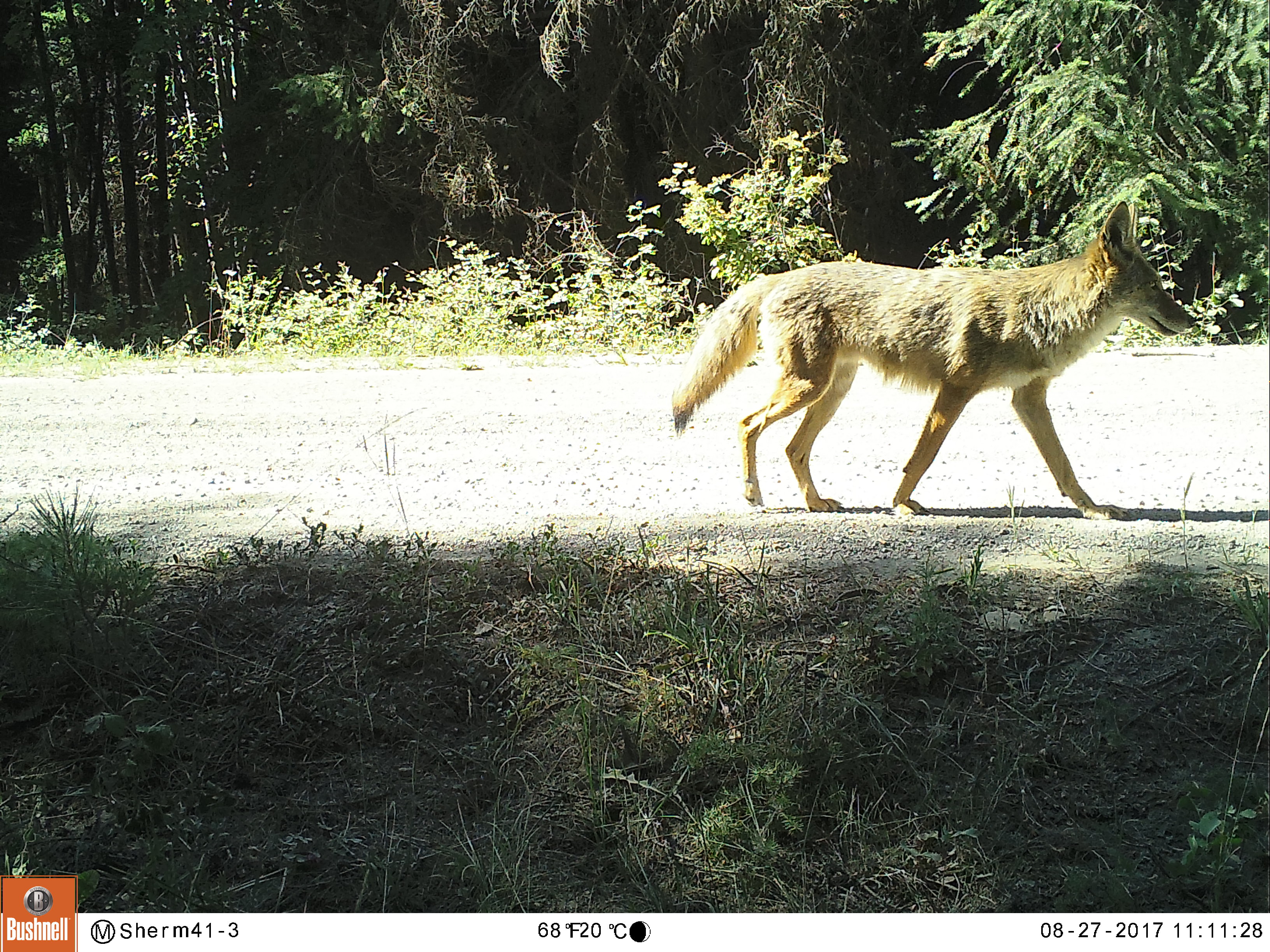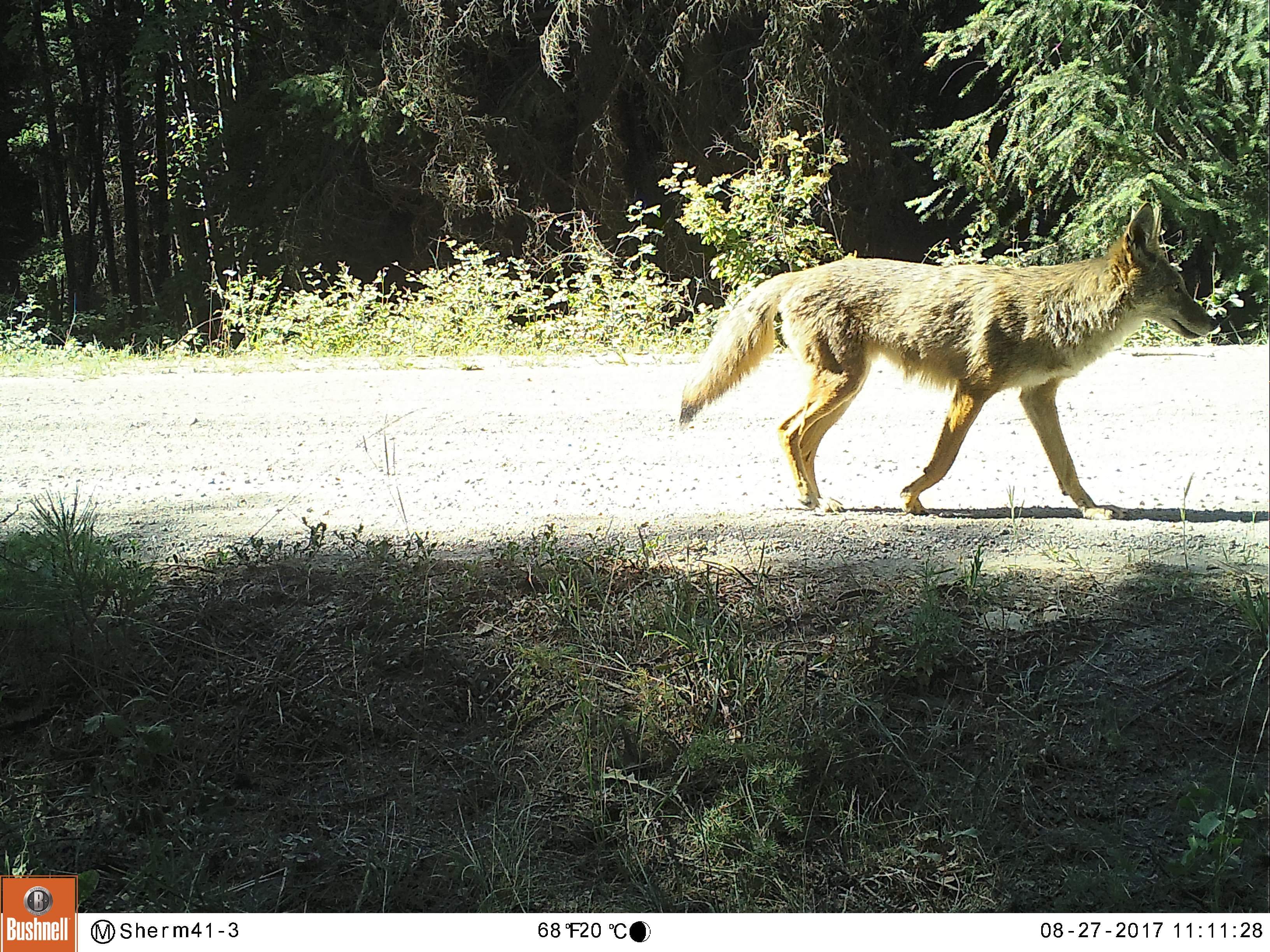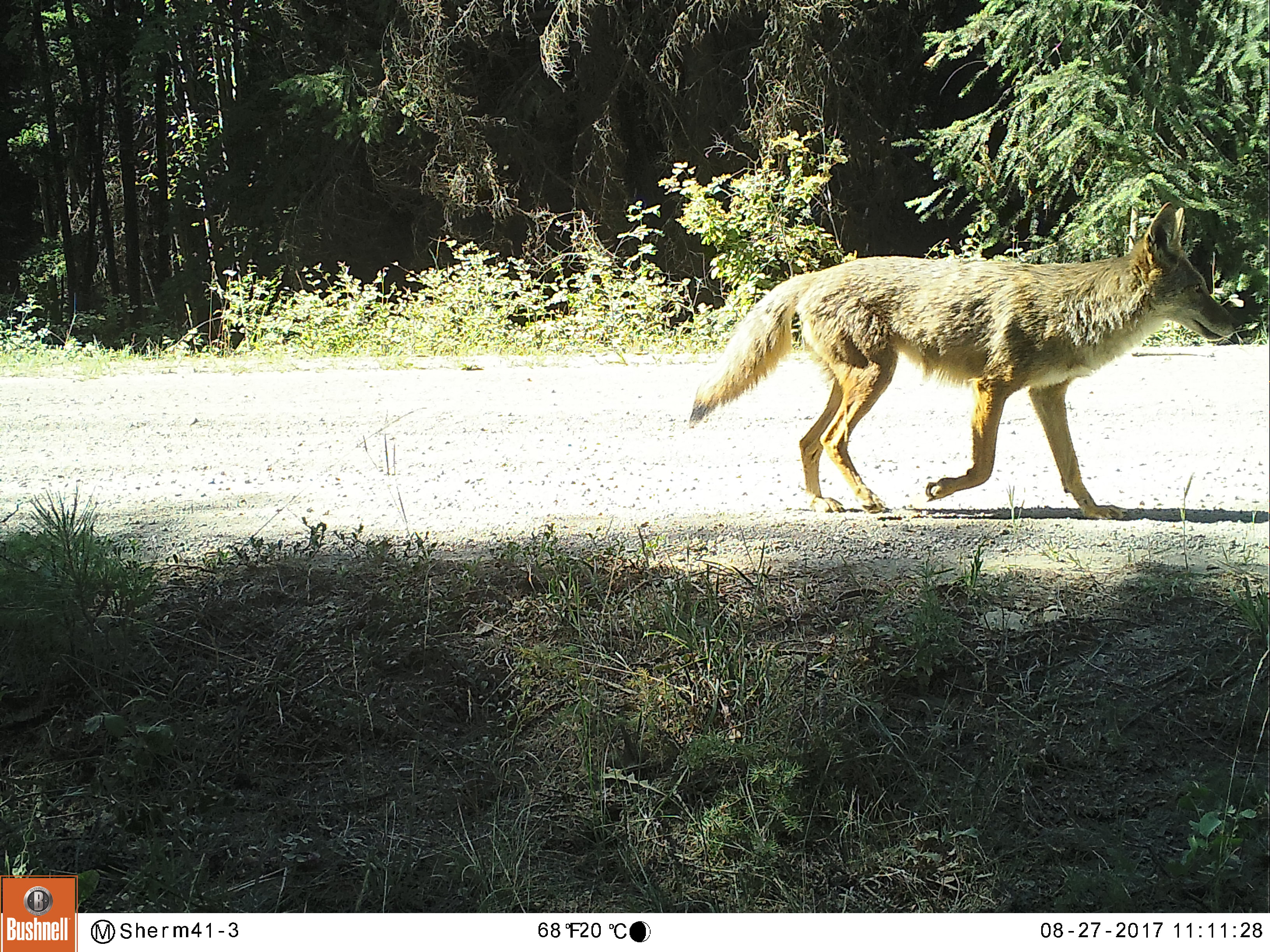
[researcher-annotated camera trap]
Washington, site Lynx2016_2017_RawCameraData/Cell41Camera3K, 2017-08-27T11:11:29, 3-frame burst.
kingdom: Animalia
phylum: Chordata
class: Mammalia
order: Carnivora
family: Canidae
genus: Canis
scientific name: Canis latrans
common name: coyote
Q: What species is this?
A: Canis latrans (coyote).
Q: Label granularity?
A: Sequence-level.